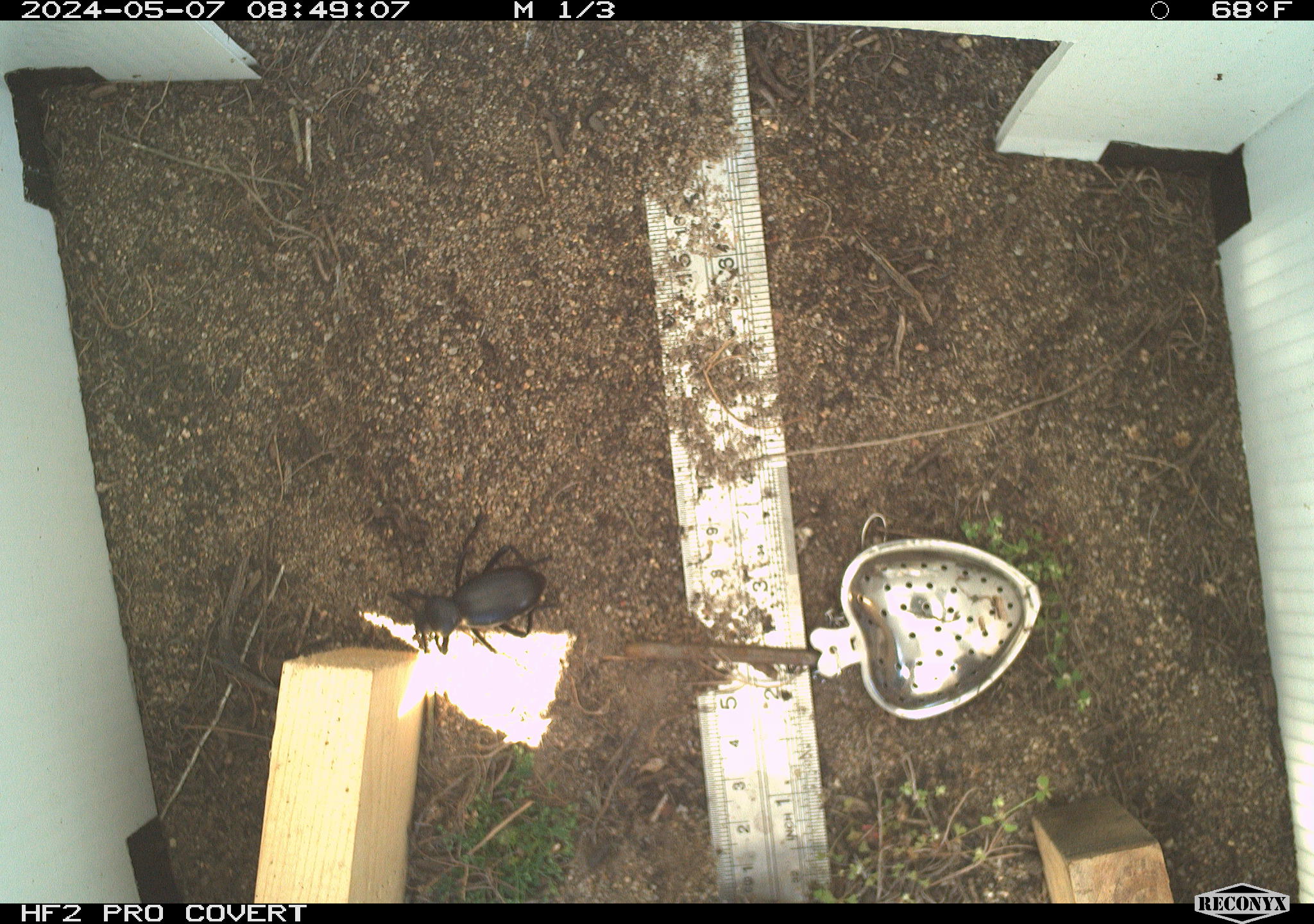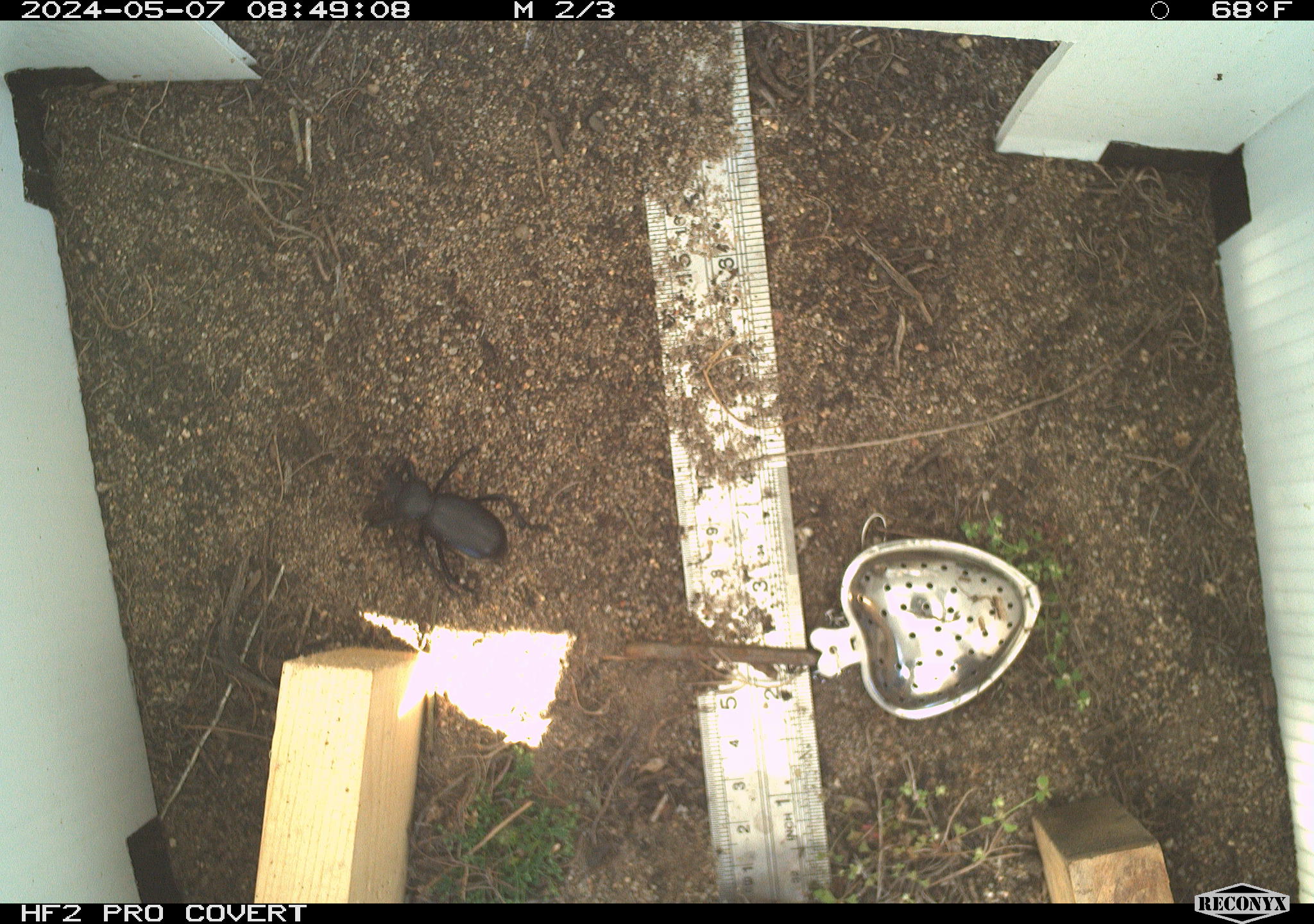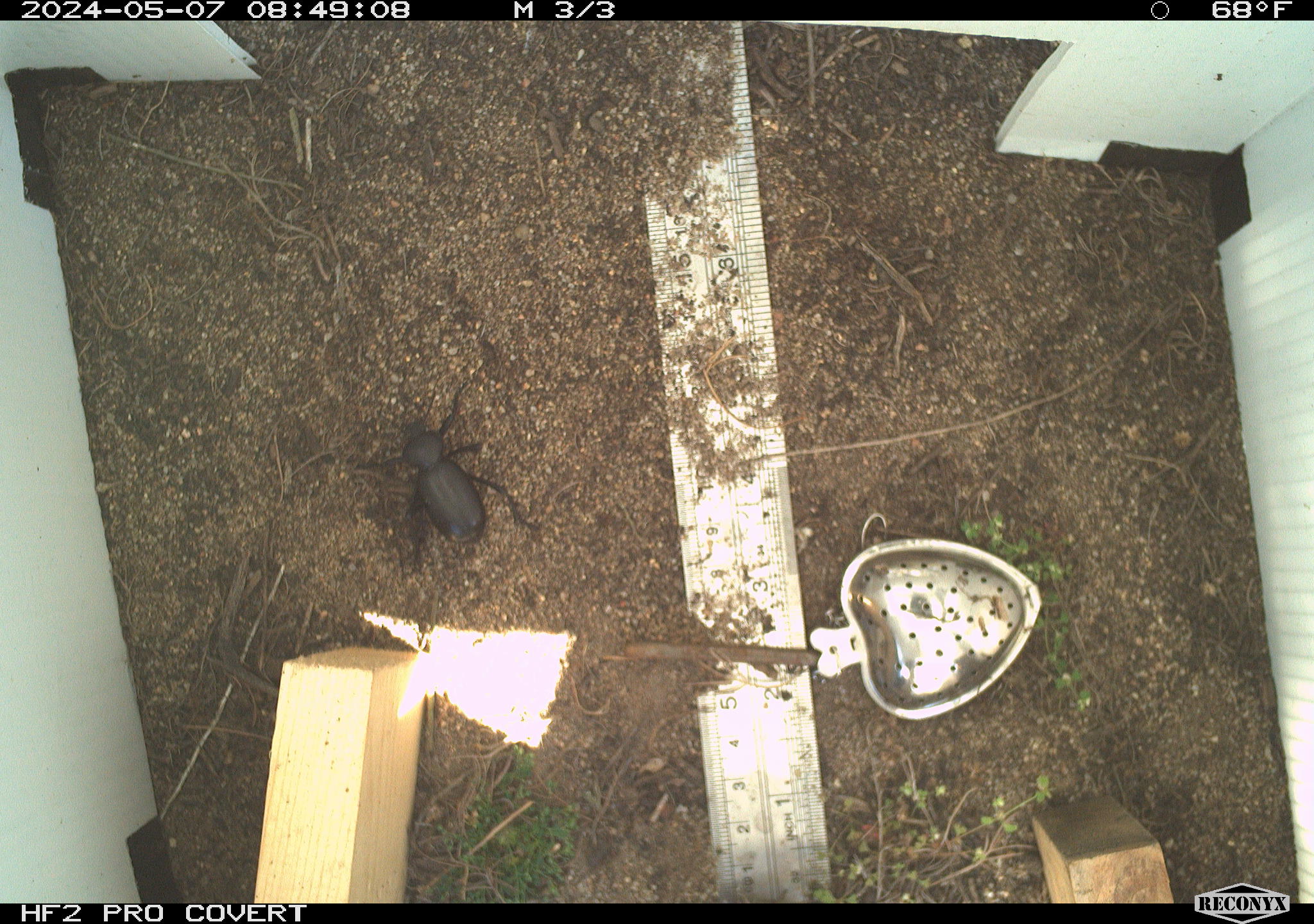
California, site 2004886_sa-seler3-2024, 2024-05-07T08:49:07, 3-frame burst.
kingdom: Animalia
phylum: Arthropoda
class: Insecta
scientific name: Insecta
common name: insect